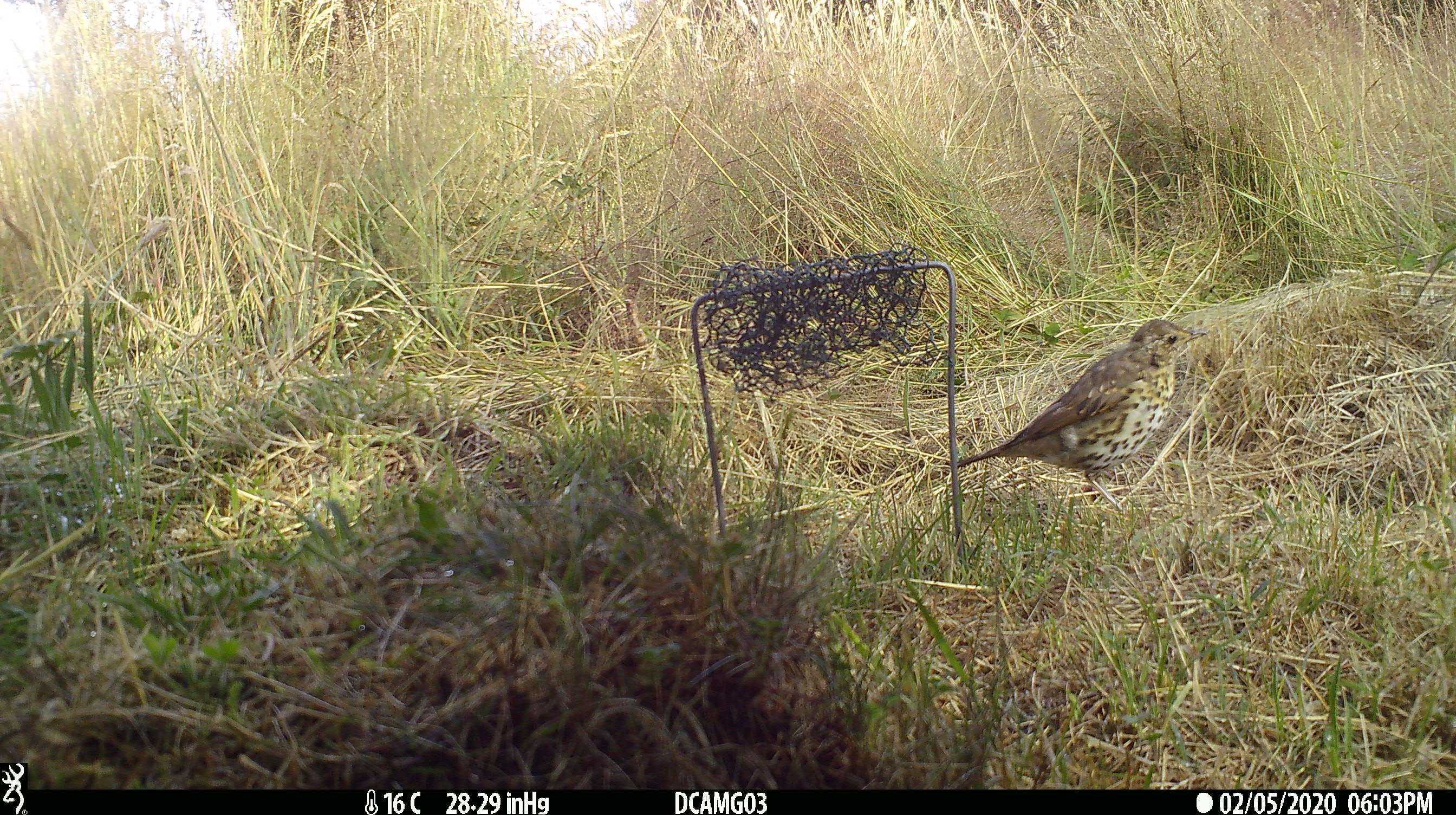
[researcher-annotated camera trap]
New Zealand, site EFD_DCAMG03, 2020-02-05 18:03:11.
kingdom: Animalia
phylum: Chordata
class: Aves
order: Passeriformes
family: Turdidae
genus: Turdus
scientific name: Turdus philomelos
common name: song thrush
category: thrush